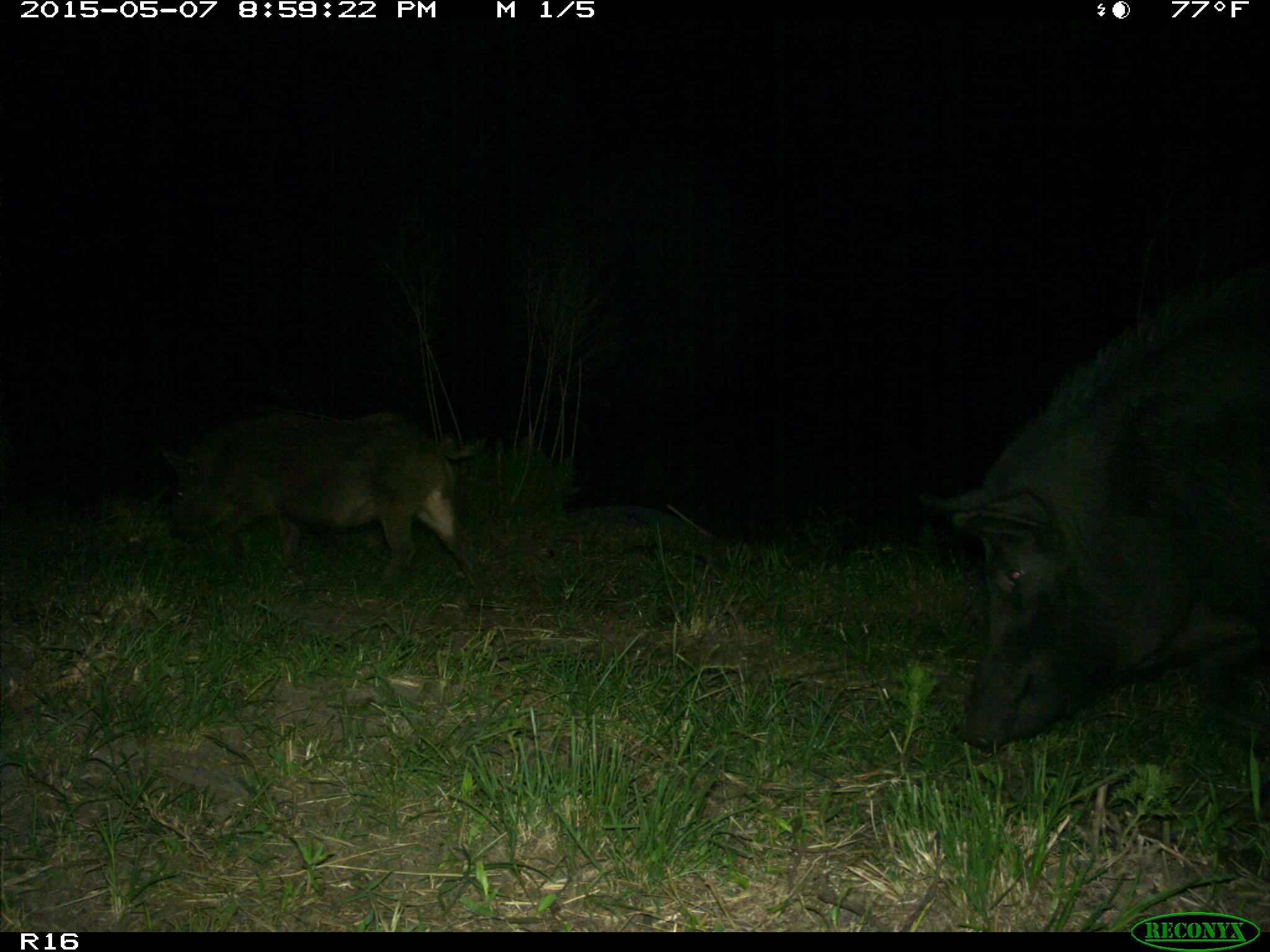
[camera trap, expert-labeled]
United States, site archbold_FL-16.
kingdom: Animalia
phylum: Chordata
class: Mammalia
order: Artiodactyla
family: Suidae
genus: Sus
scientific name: Sus scrofa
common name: wild boar